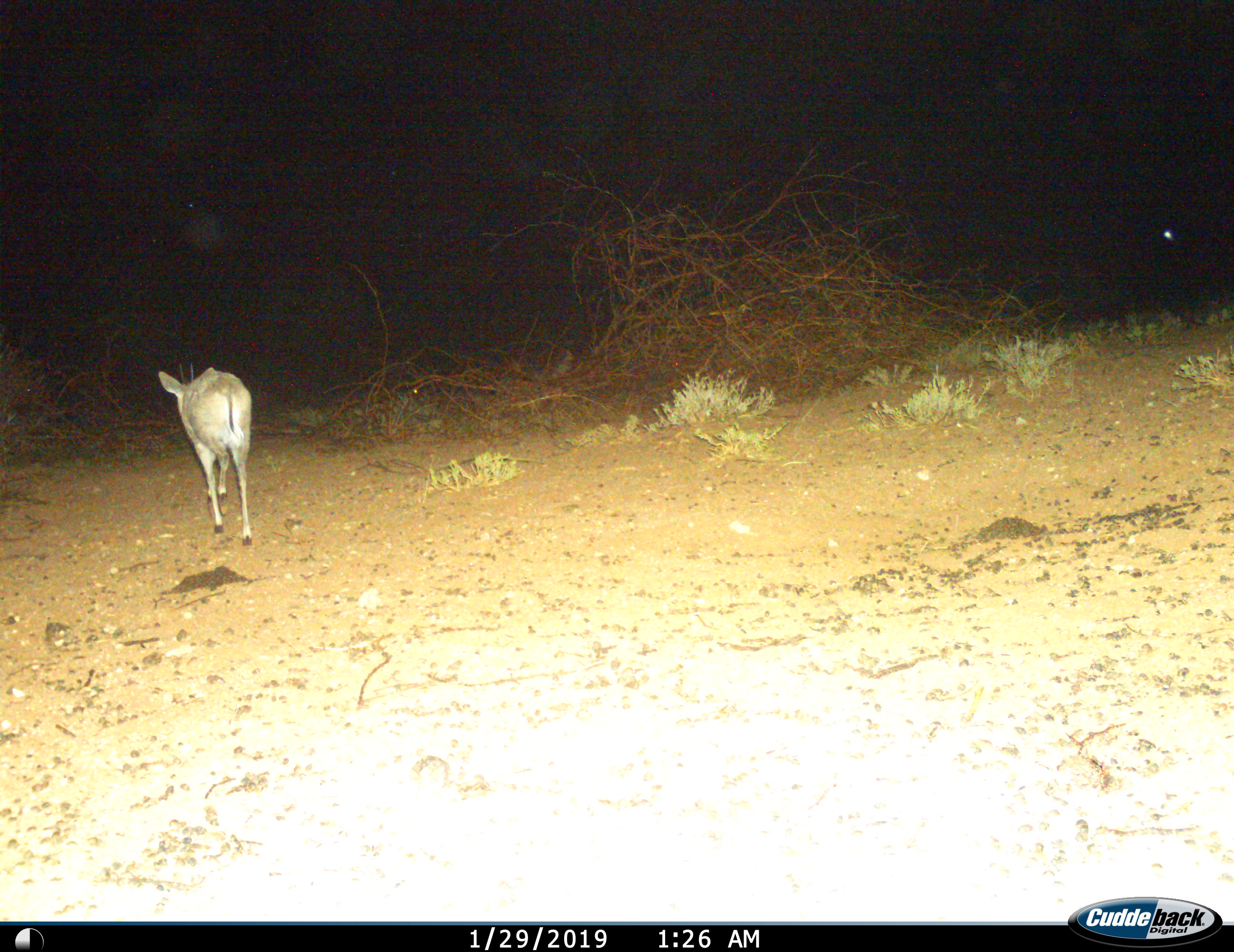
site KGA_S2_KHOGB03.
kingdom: Animalia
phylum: Chordata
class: Mammalia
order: Artiodactyla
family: Bovidae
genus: Sylvicapra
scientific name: Sylvicapra grimmia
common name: common duiker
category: duikercommongrey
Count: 1.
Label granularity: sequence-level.